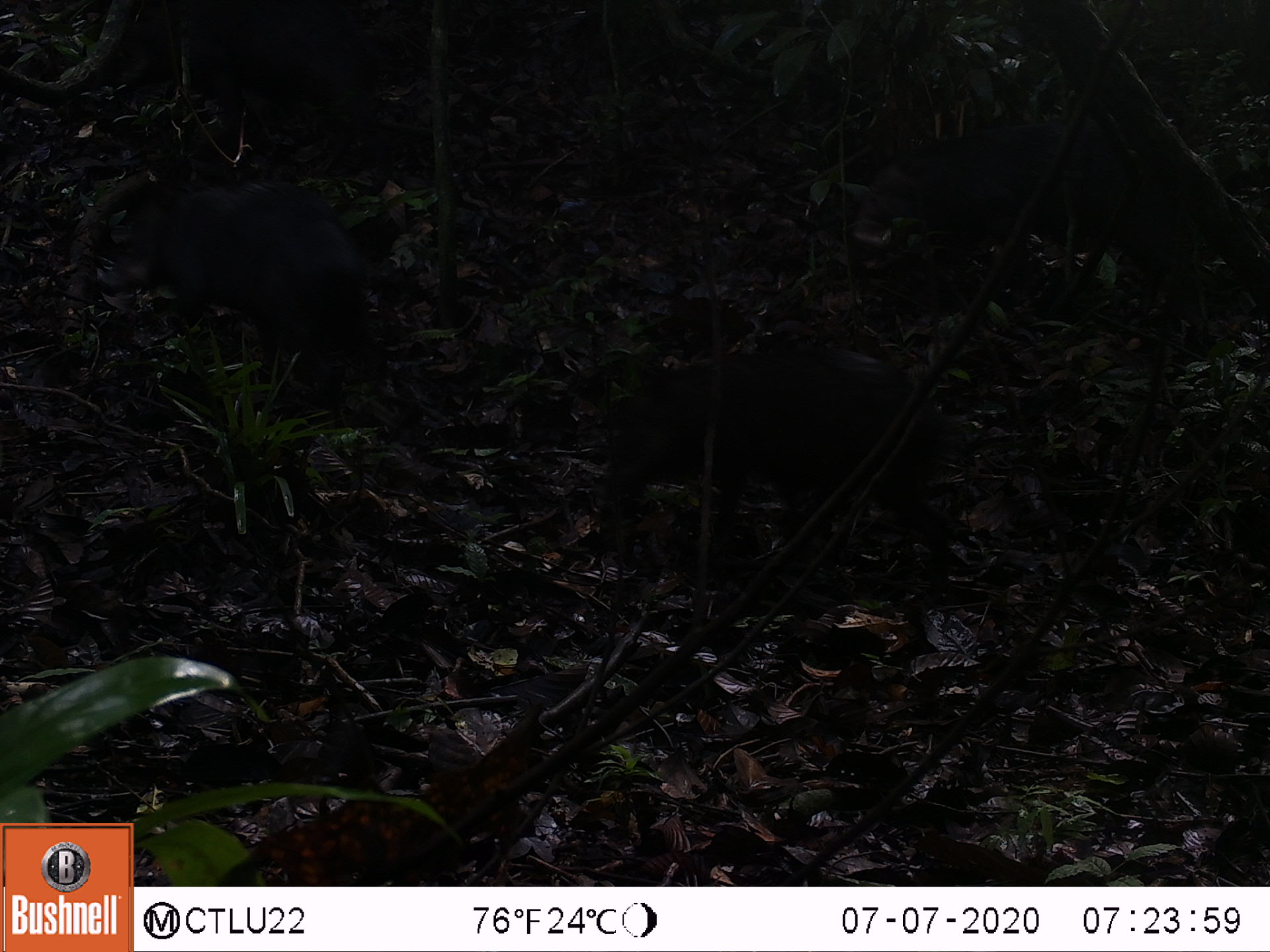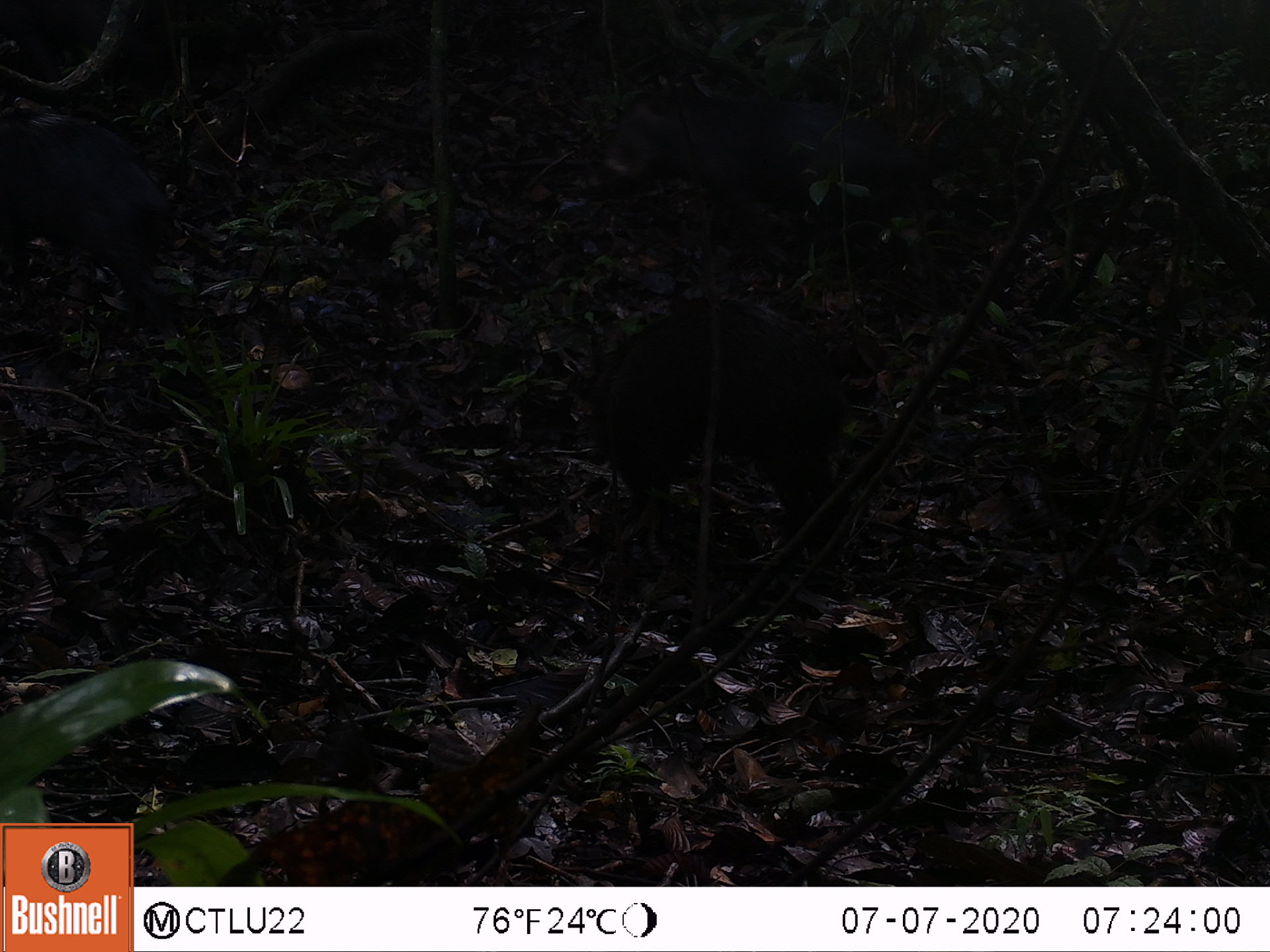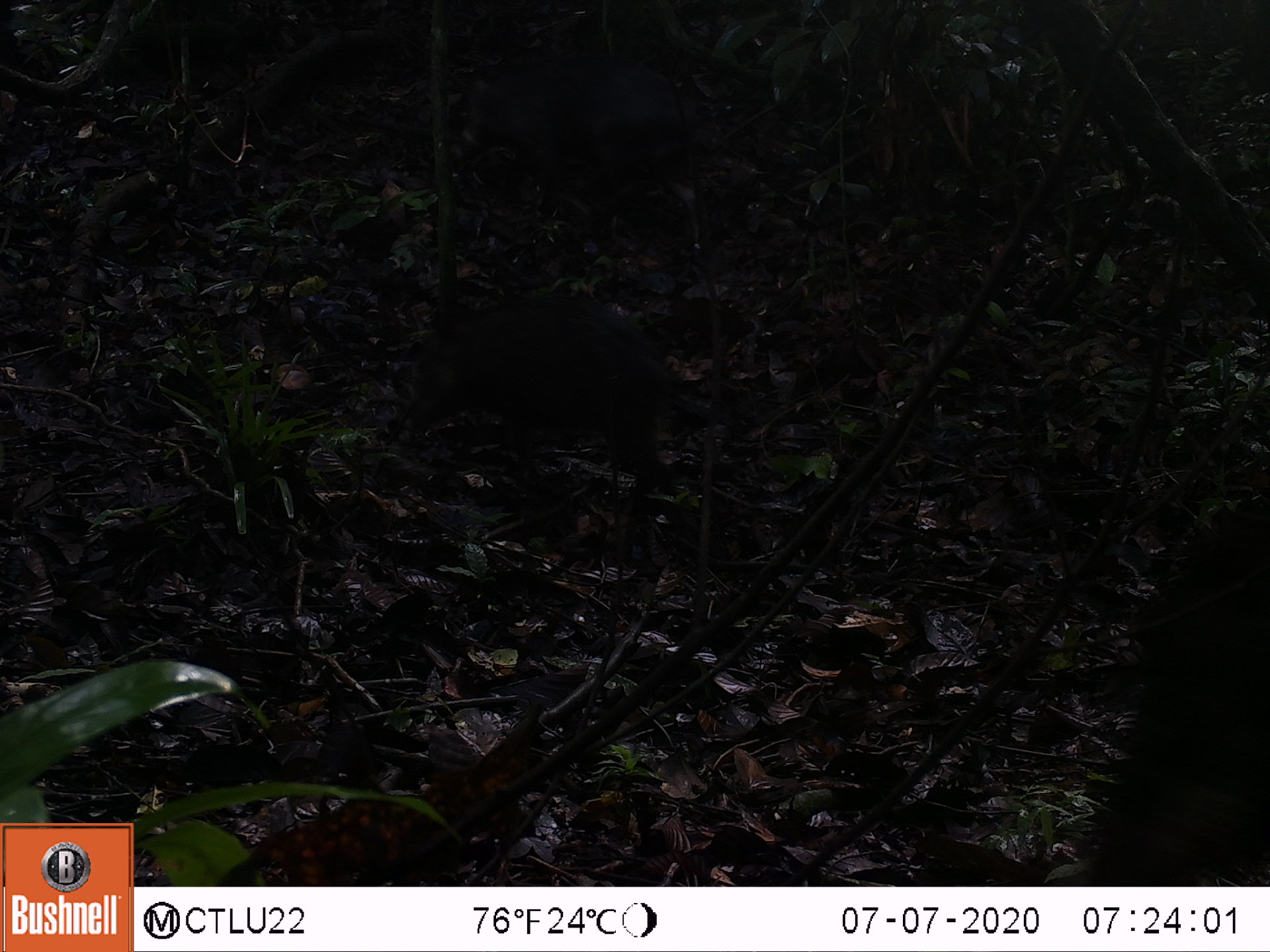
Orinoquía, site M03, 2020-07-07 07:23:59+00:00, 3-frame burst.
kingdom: Animalia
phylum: Chordata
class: Mammalia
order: Artiodactyla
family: Tayassuidae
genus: Pecari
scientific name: Pecari tajacu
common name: collared peccary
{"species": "collared peccary (Pecari tajacu)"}